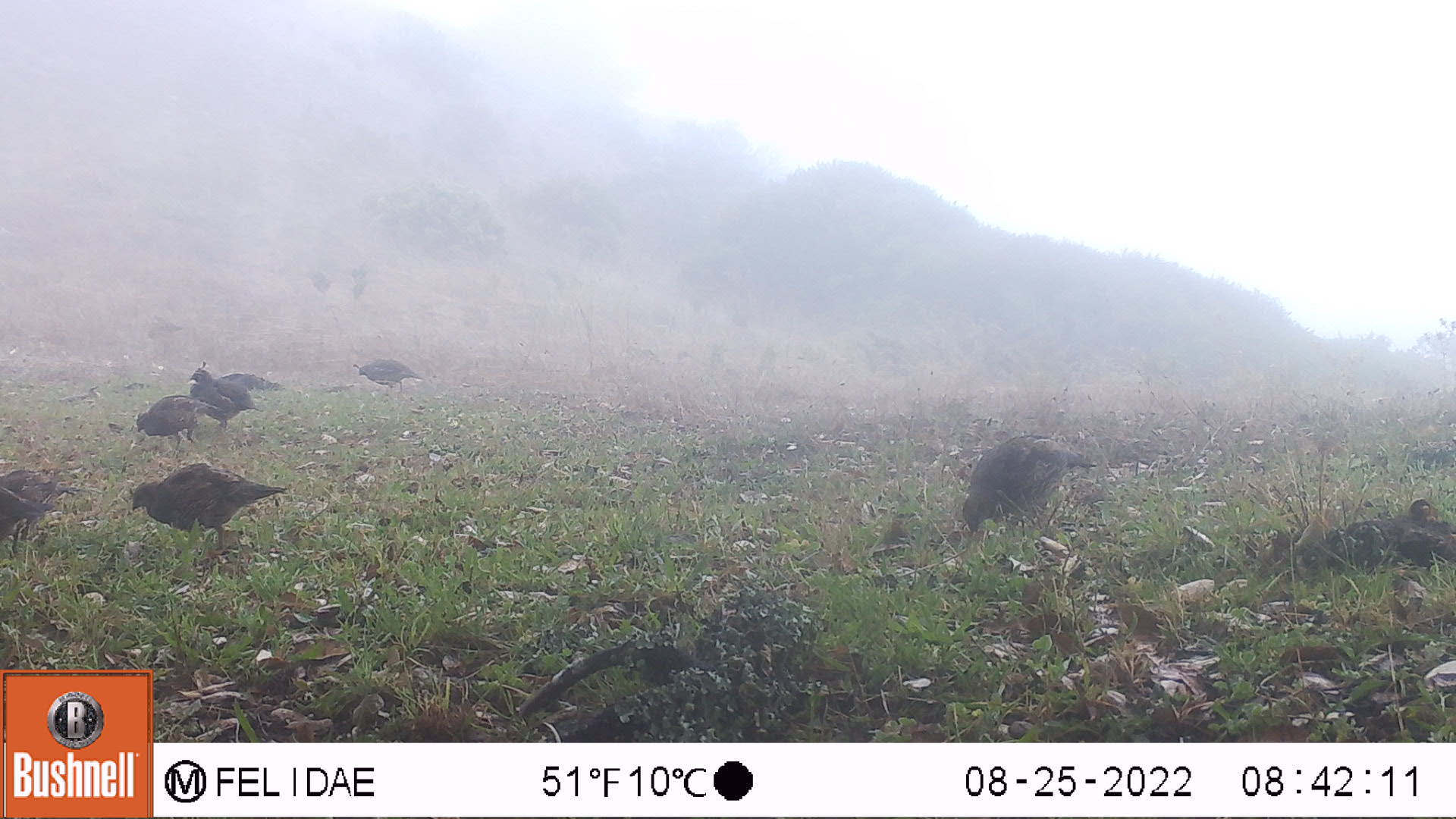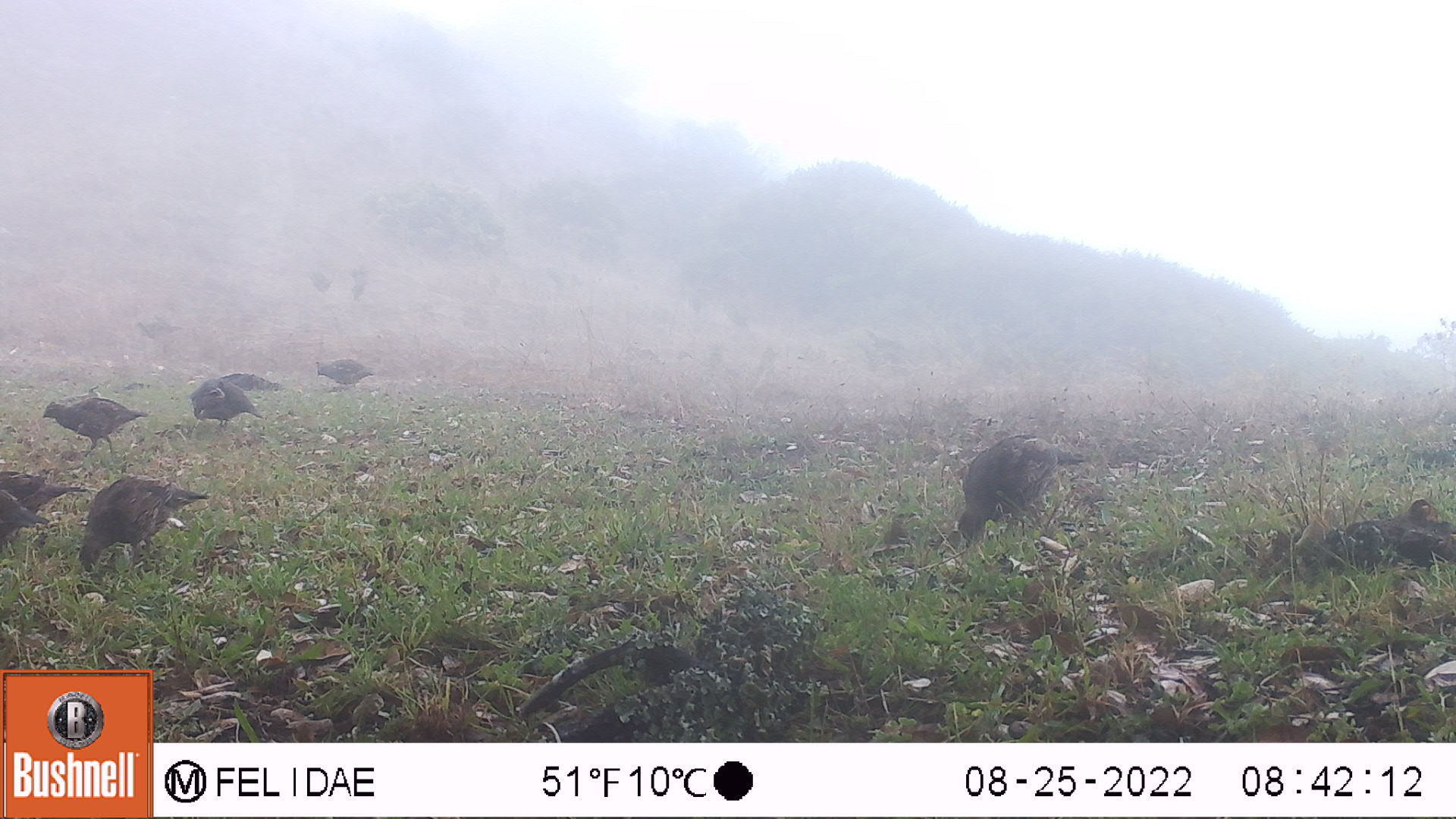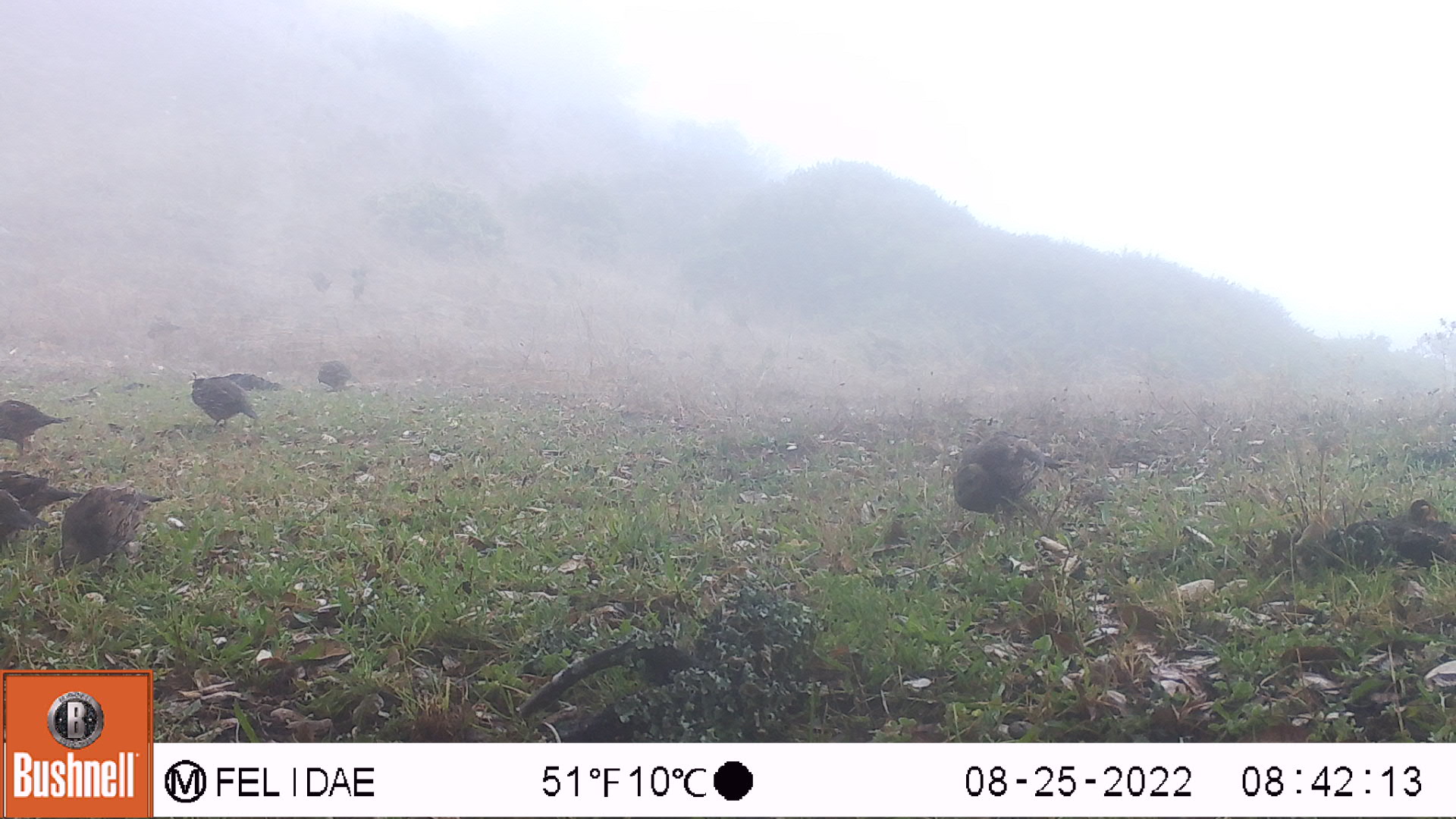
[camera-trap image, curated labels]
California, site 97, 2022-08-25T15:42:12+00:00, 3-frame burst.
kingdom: Animalia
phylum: Chordata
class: Aves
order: Galliformes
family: Odontophoridae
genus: Callipepla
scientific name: Callipepla californica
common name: california quail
California quail (Callipepla californica).